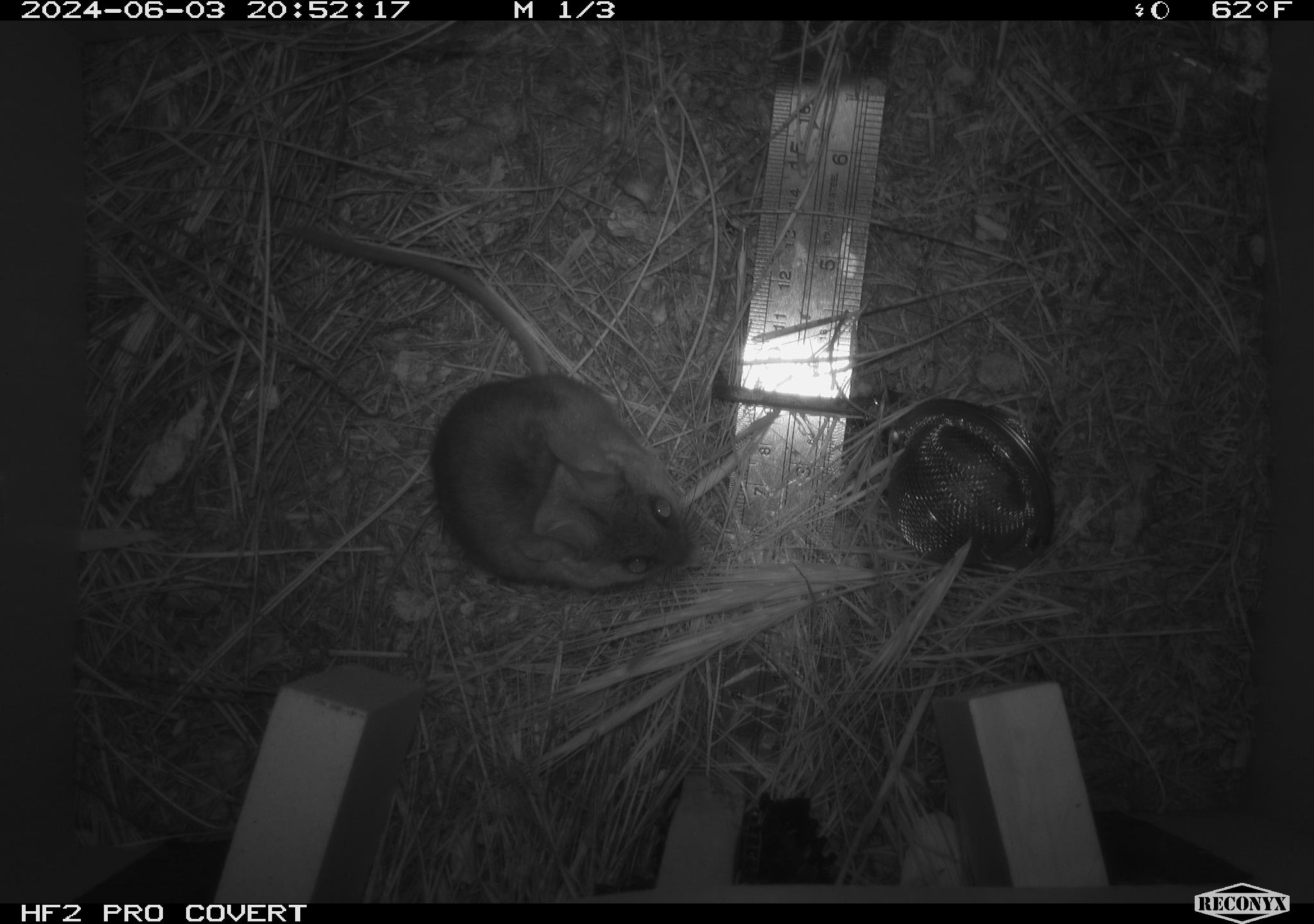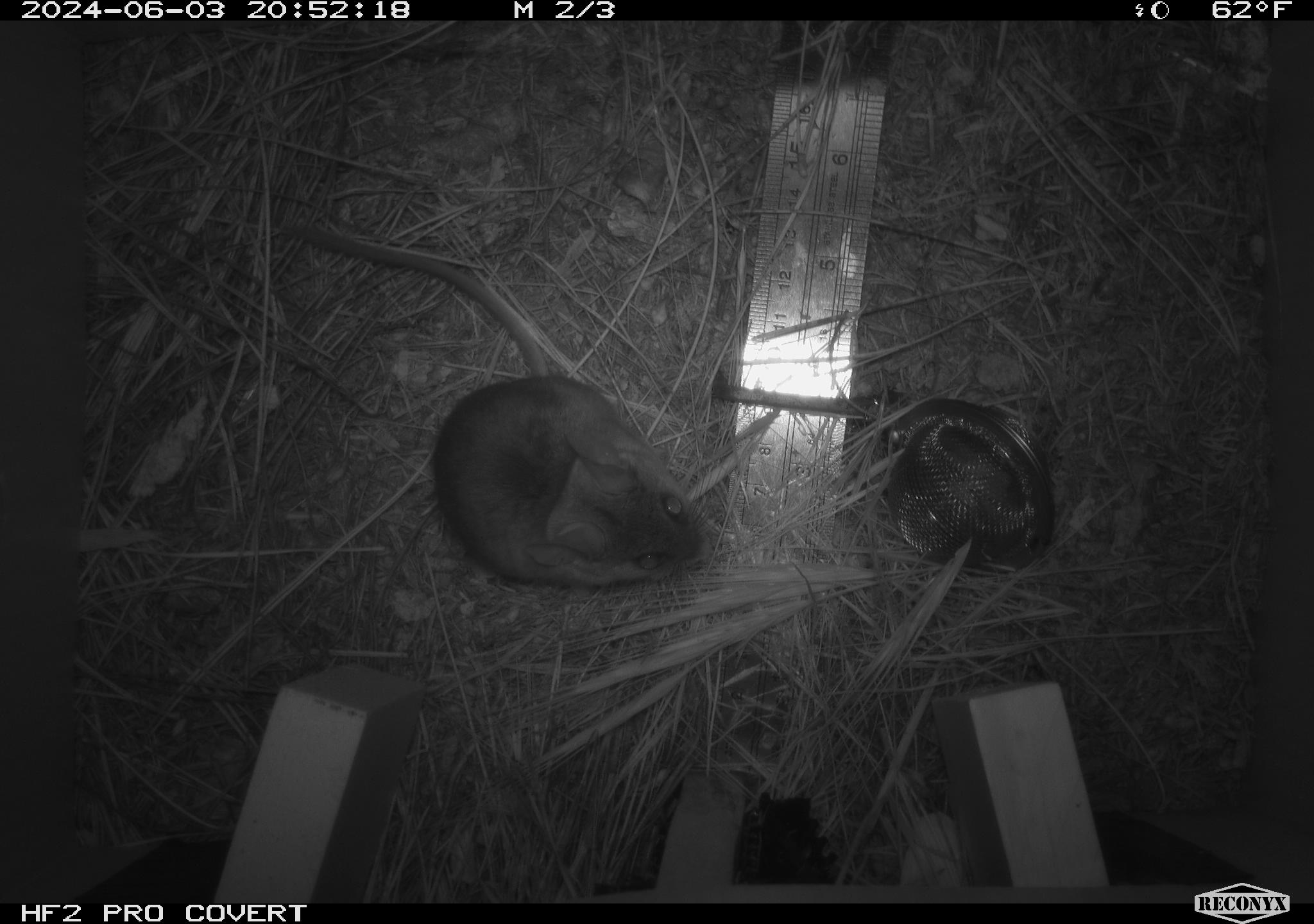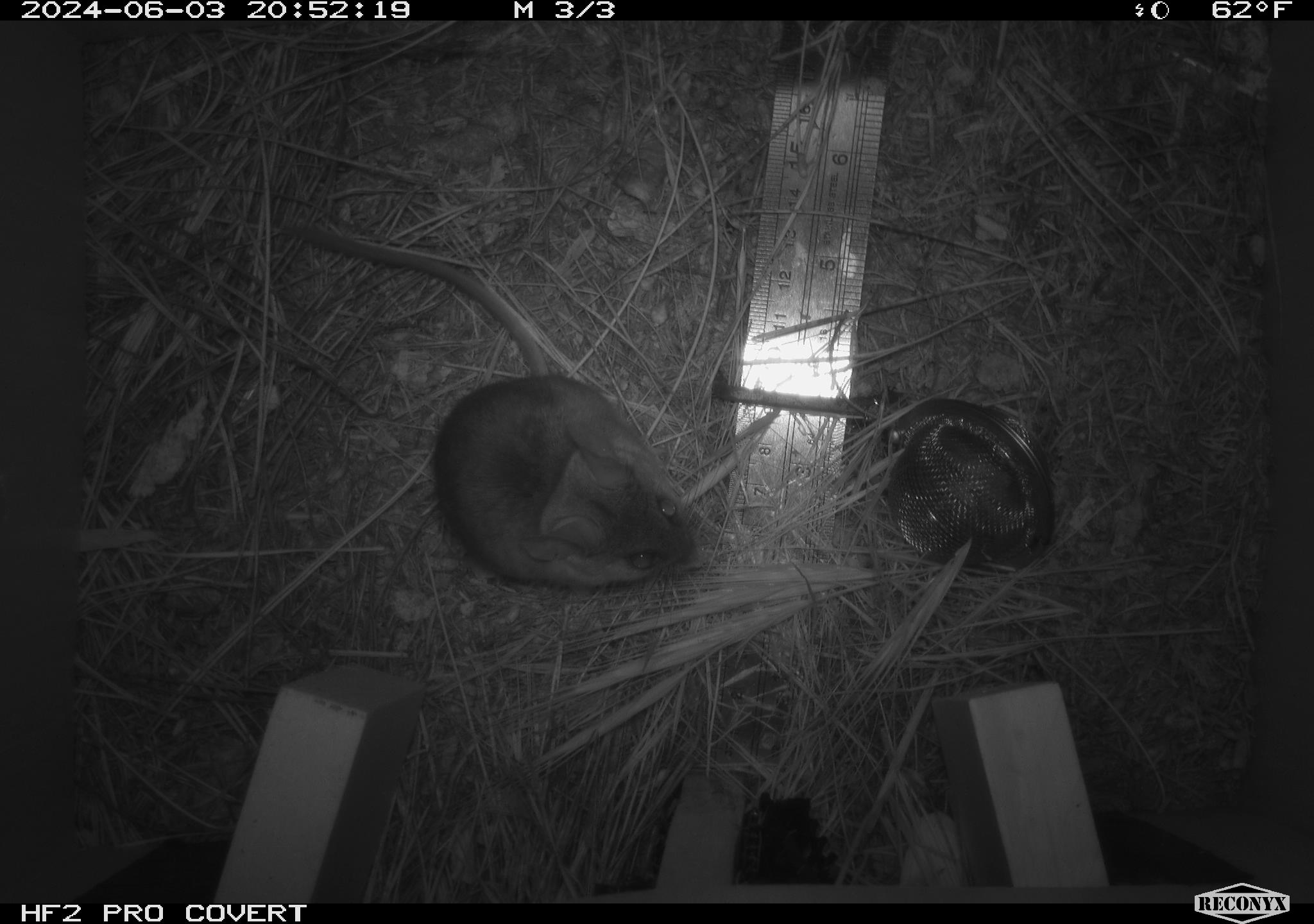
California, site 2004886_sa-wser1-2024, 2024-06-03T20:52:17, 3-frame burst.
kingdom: Animalia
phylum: Chordata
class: Mammalia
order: Rodentia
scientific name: Rodentia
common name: mouse species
Mouse species (Rodentia).